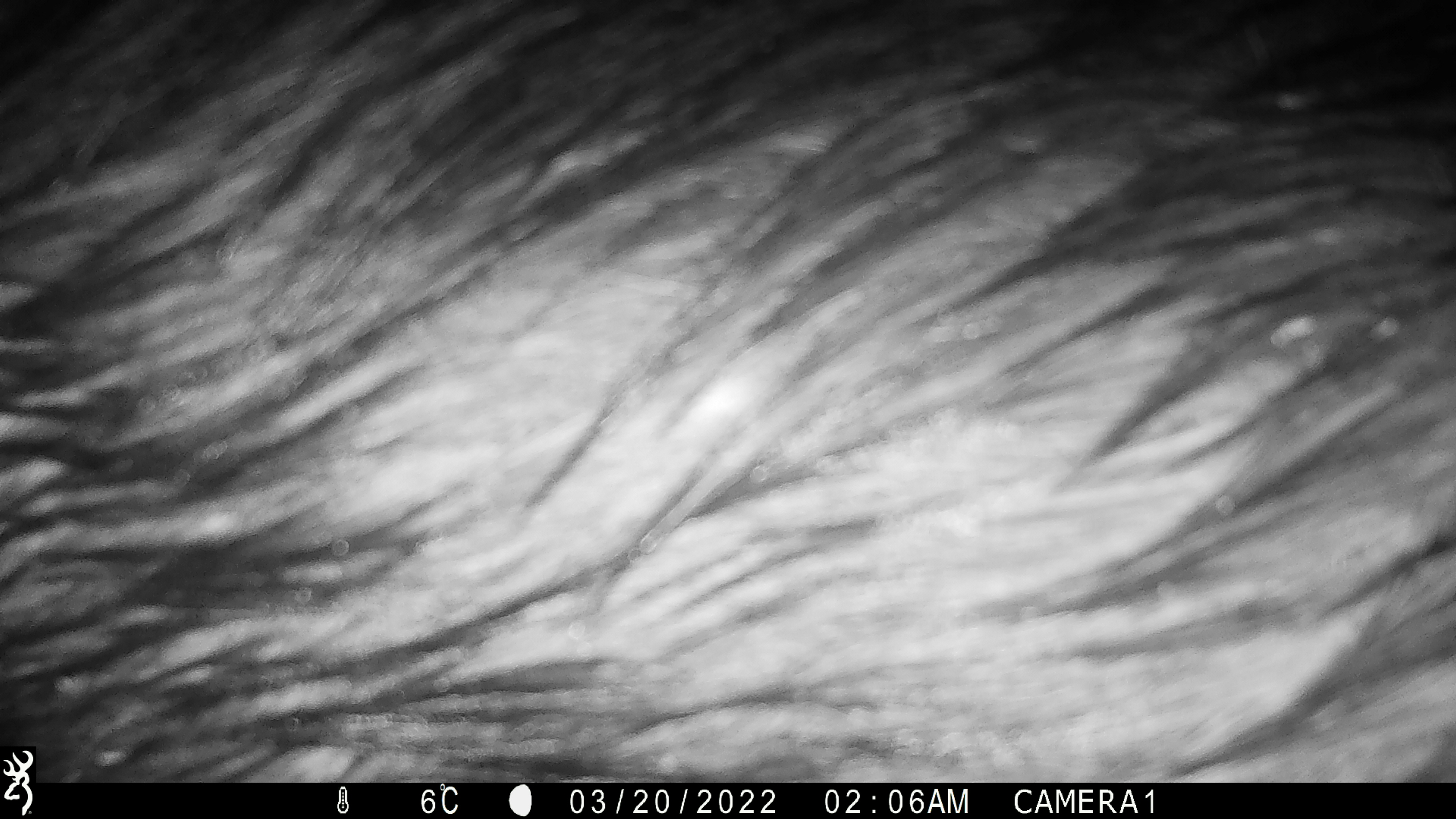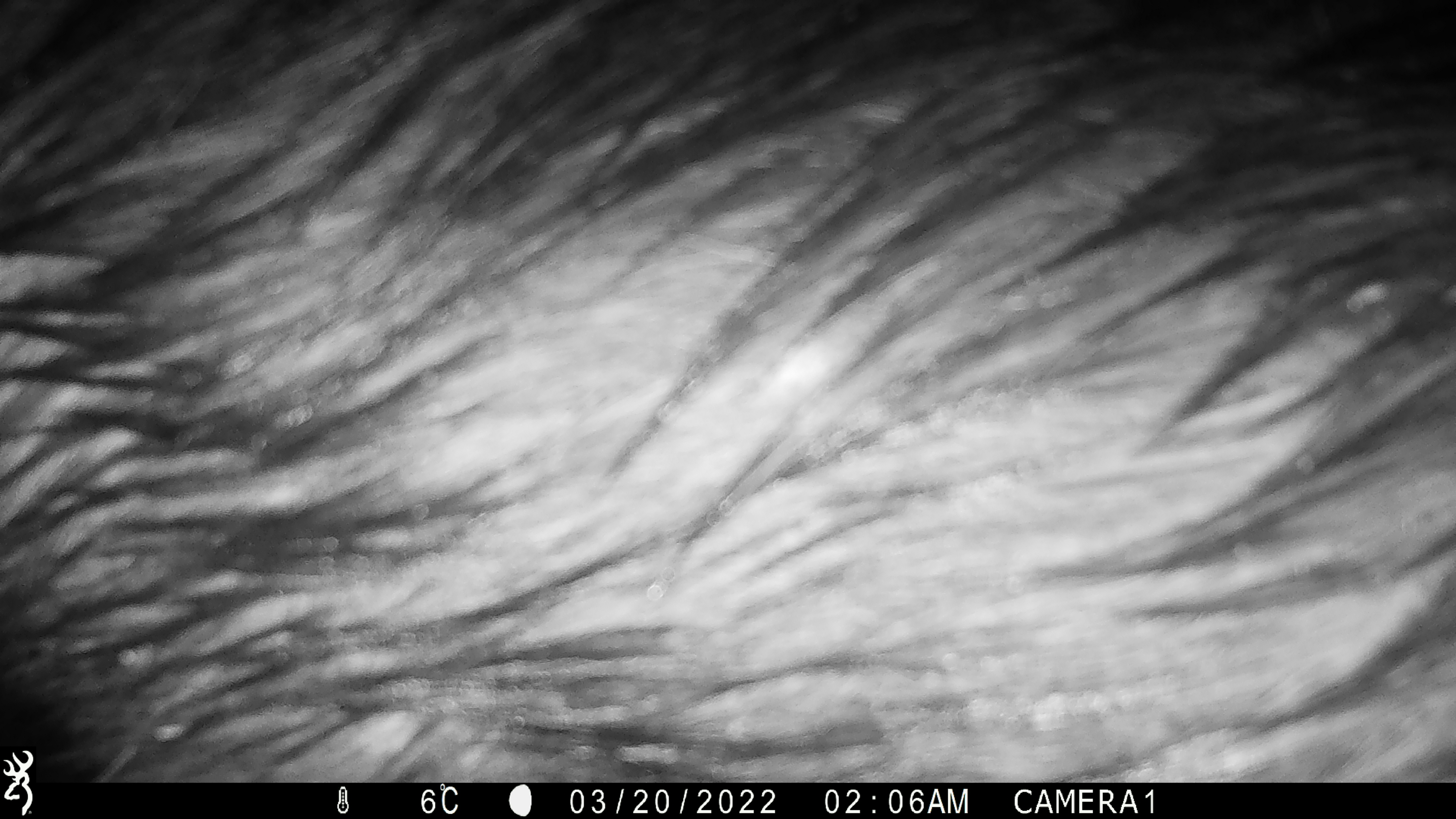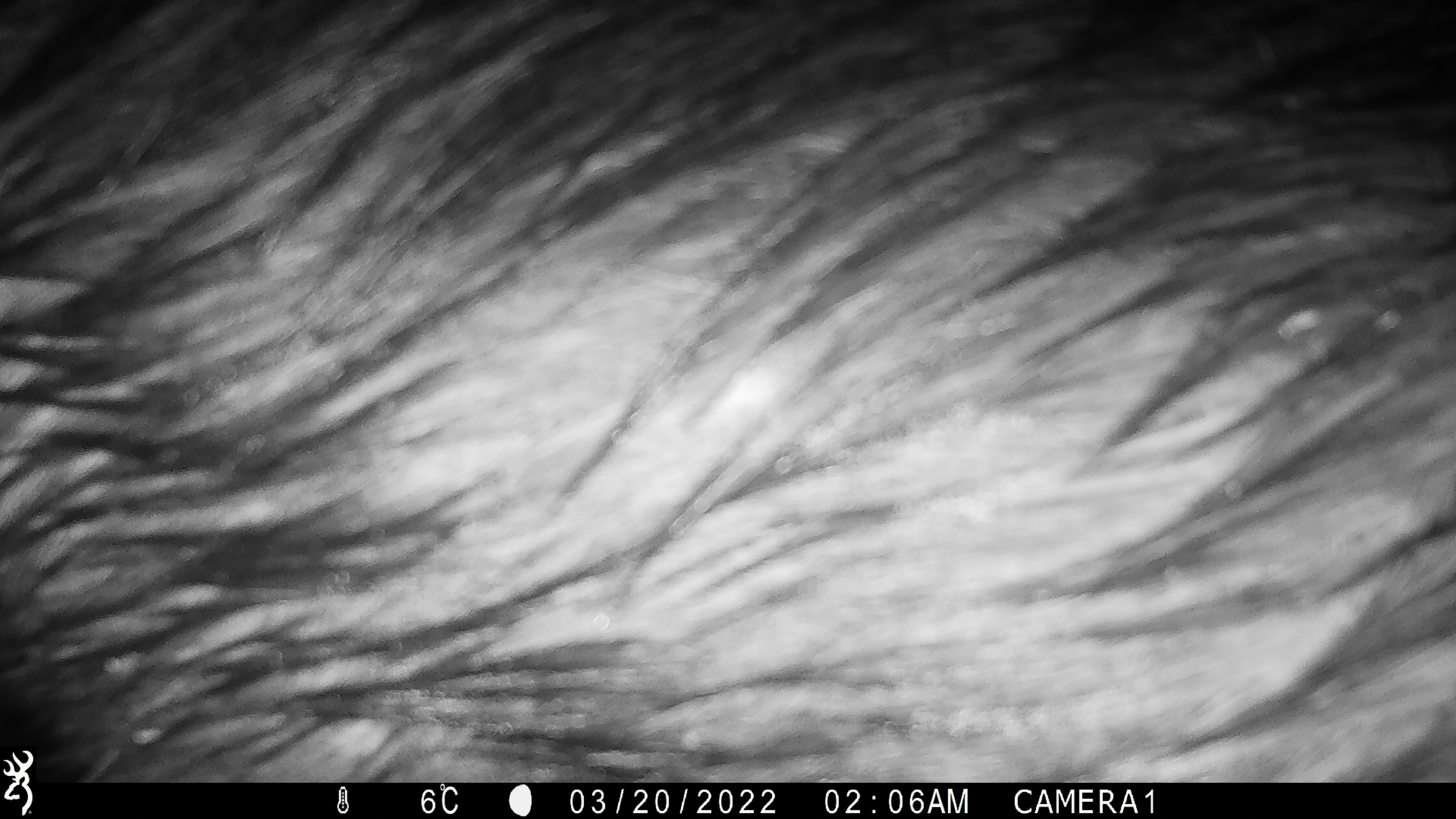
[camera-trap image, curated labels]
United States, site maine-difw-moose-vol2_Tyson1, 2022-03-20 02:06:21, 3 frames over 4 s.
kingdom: Animalia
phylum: Chordata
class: Mammalia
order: Artiodactyla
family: Cervidae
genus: Alces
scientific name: Alces alces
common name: moose